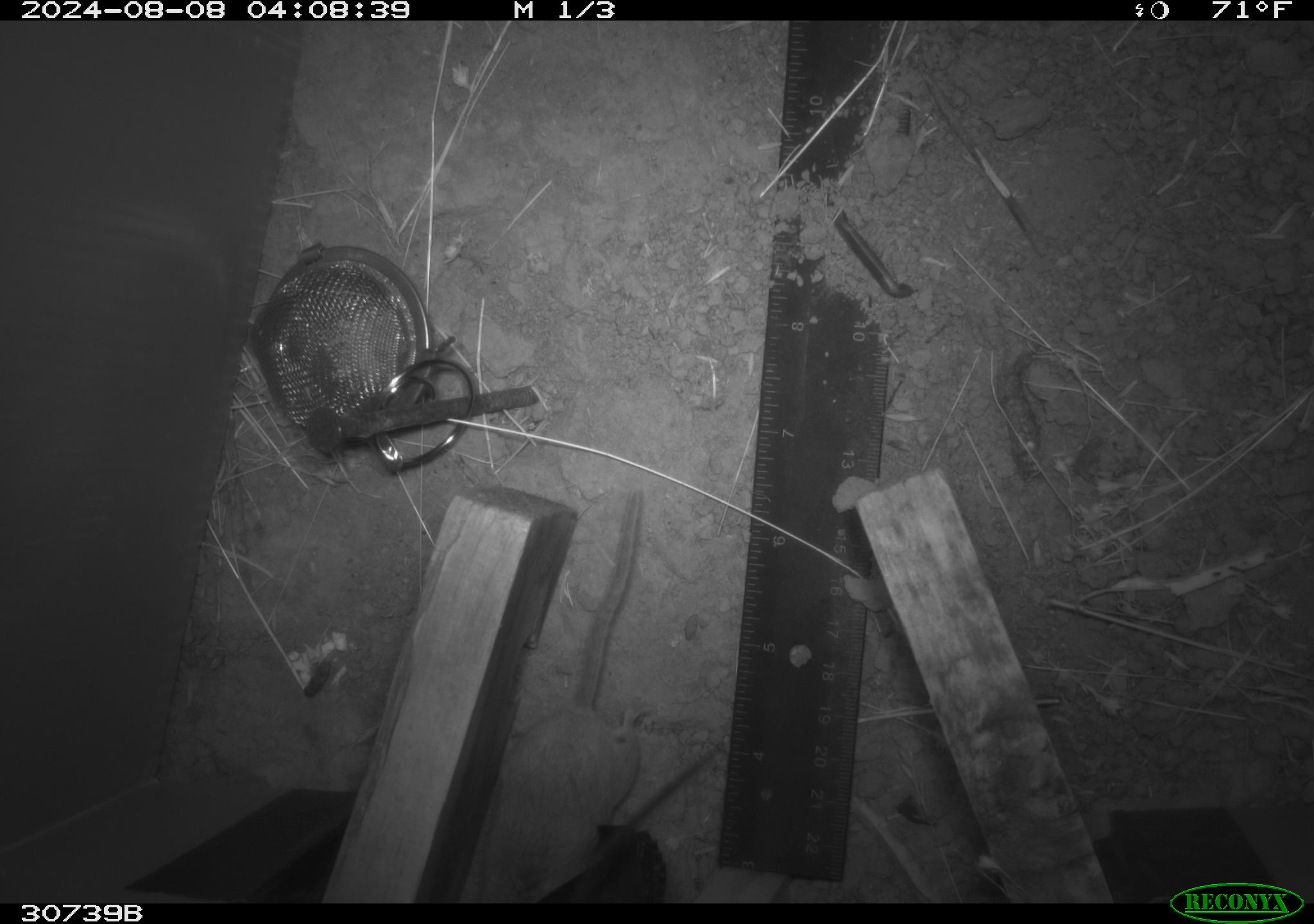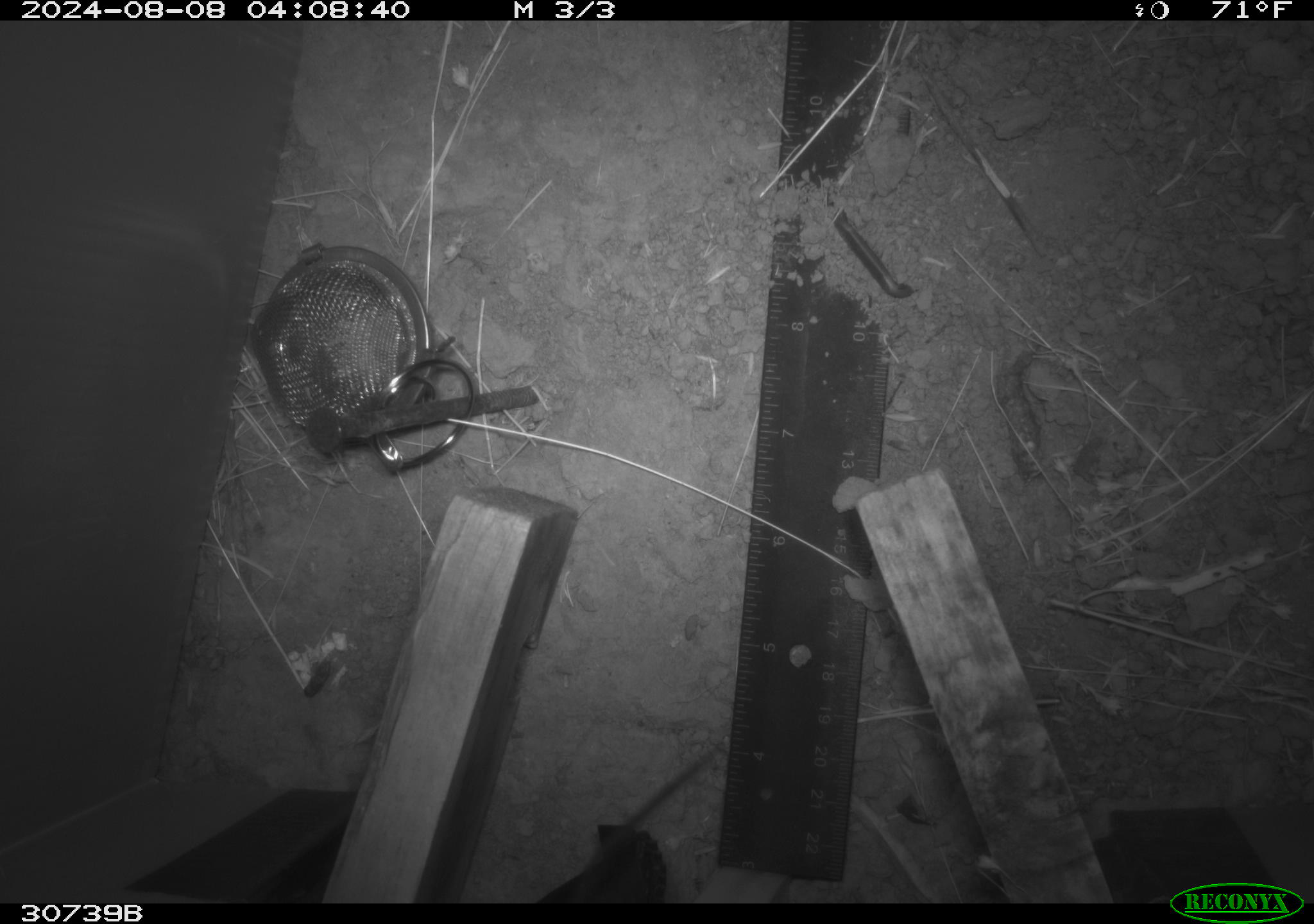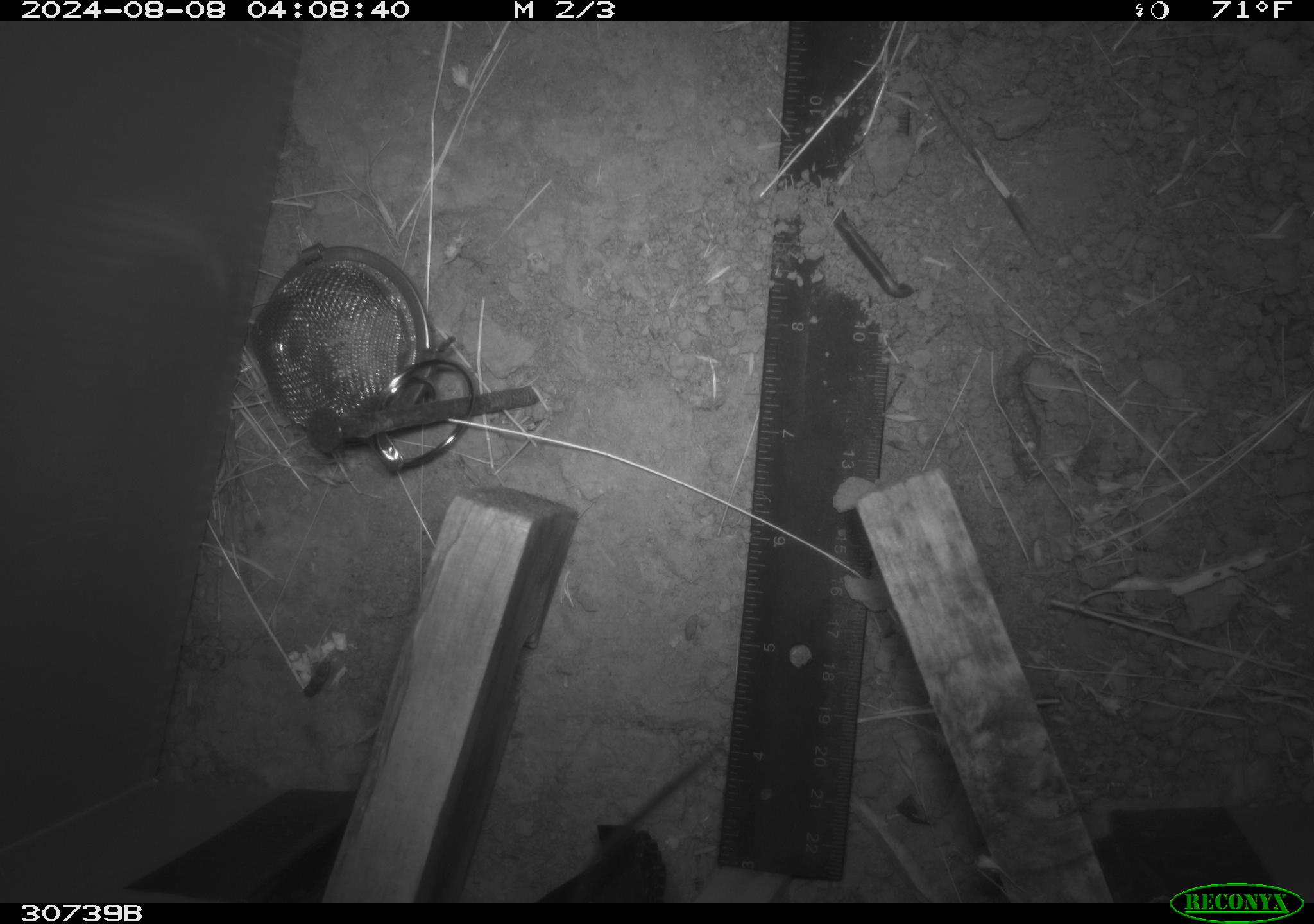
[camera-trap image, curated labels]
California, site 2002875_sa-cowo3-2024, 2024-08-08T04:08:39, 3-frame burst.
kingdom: Animalia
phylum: Chordata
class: Mammalia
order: Rodentia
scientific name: Rodentia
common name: rodent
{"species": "rodent (Rodentia)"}